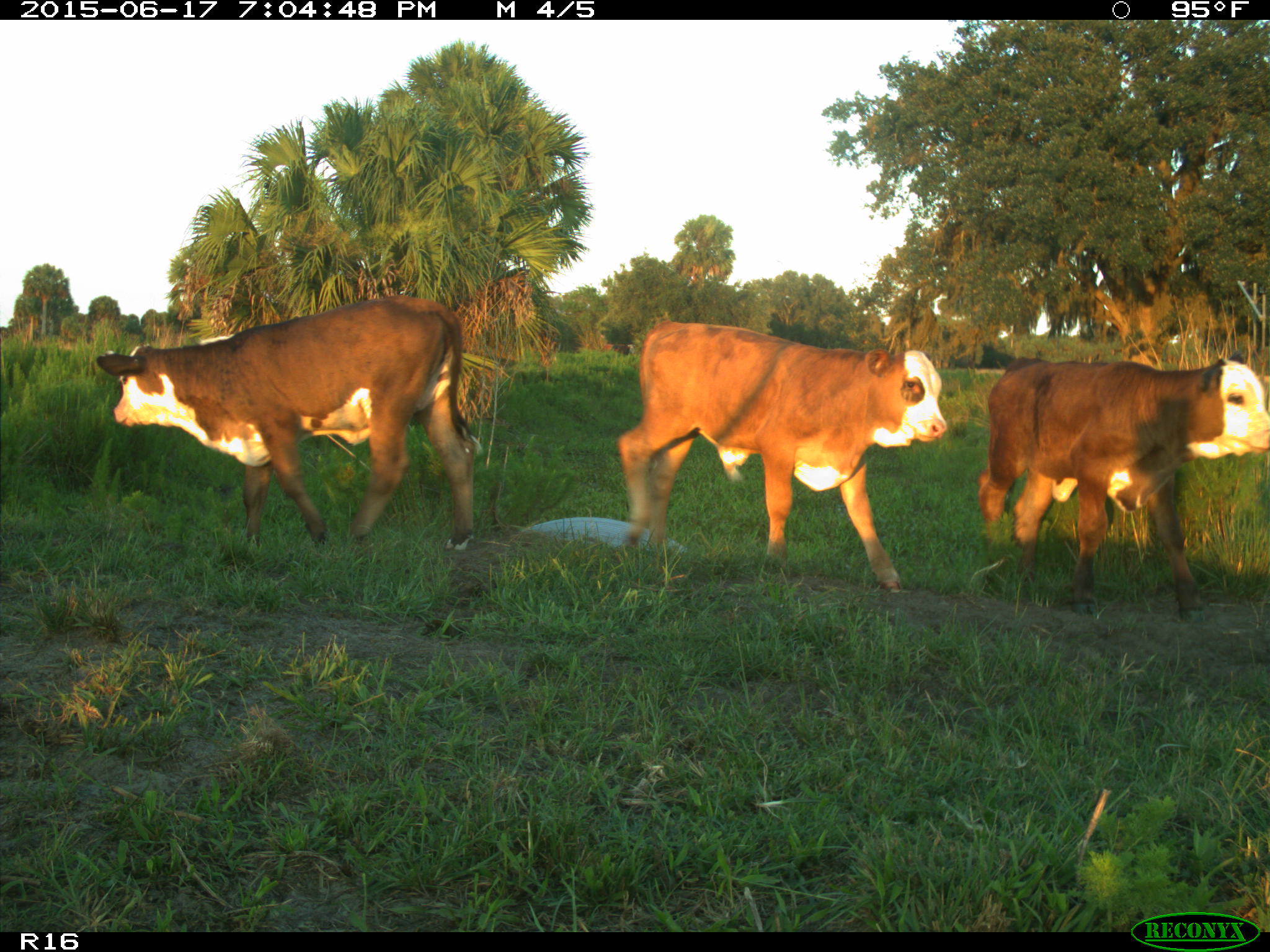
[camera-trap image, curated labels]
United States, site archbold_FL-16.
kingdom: Animalia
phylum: Chordata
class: Mammalia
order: Artiodactyla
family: Bovidae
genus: Bos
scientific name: Bos taurus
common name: domestic cow